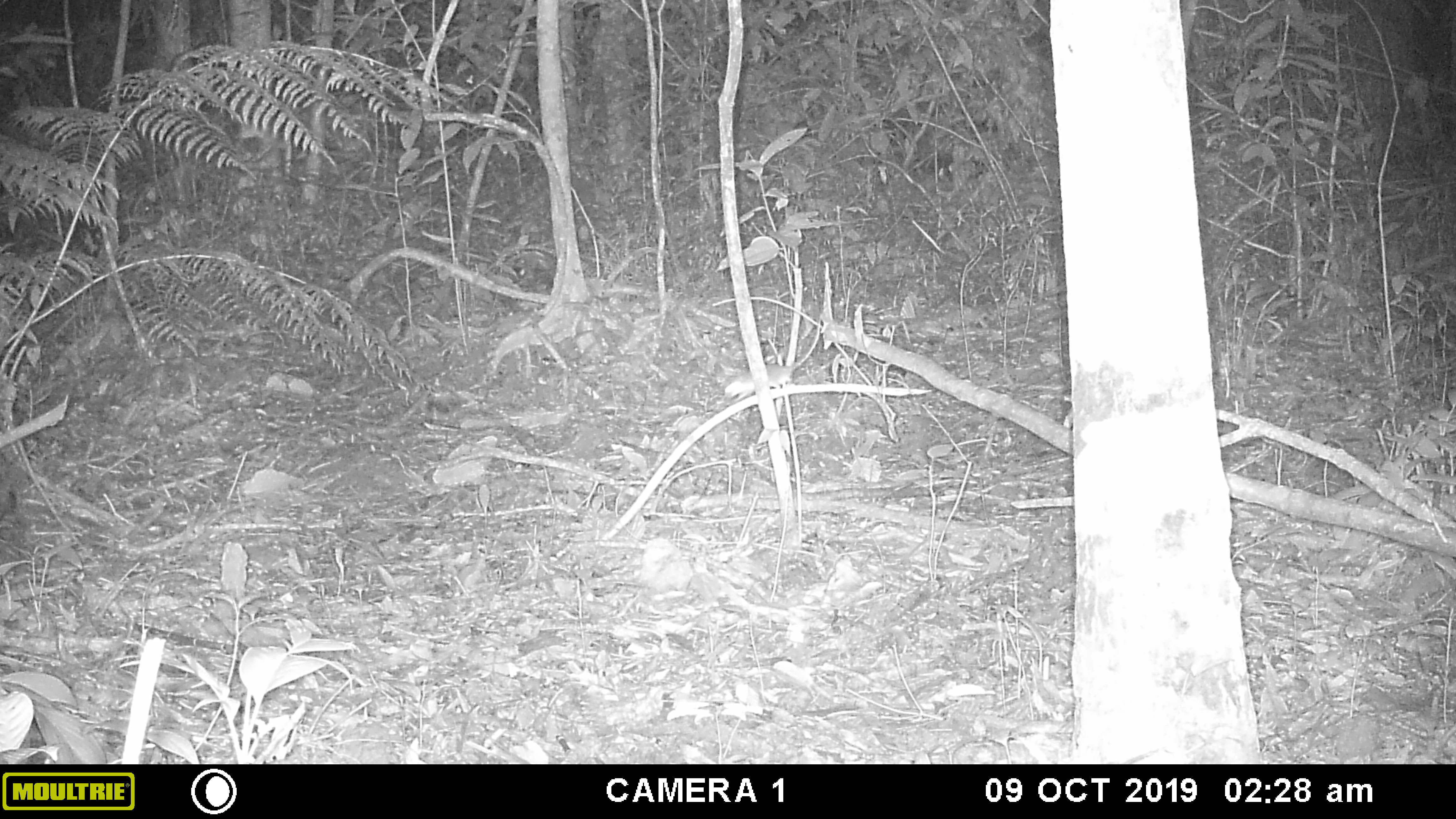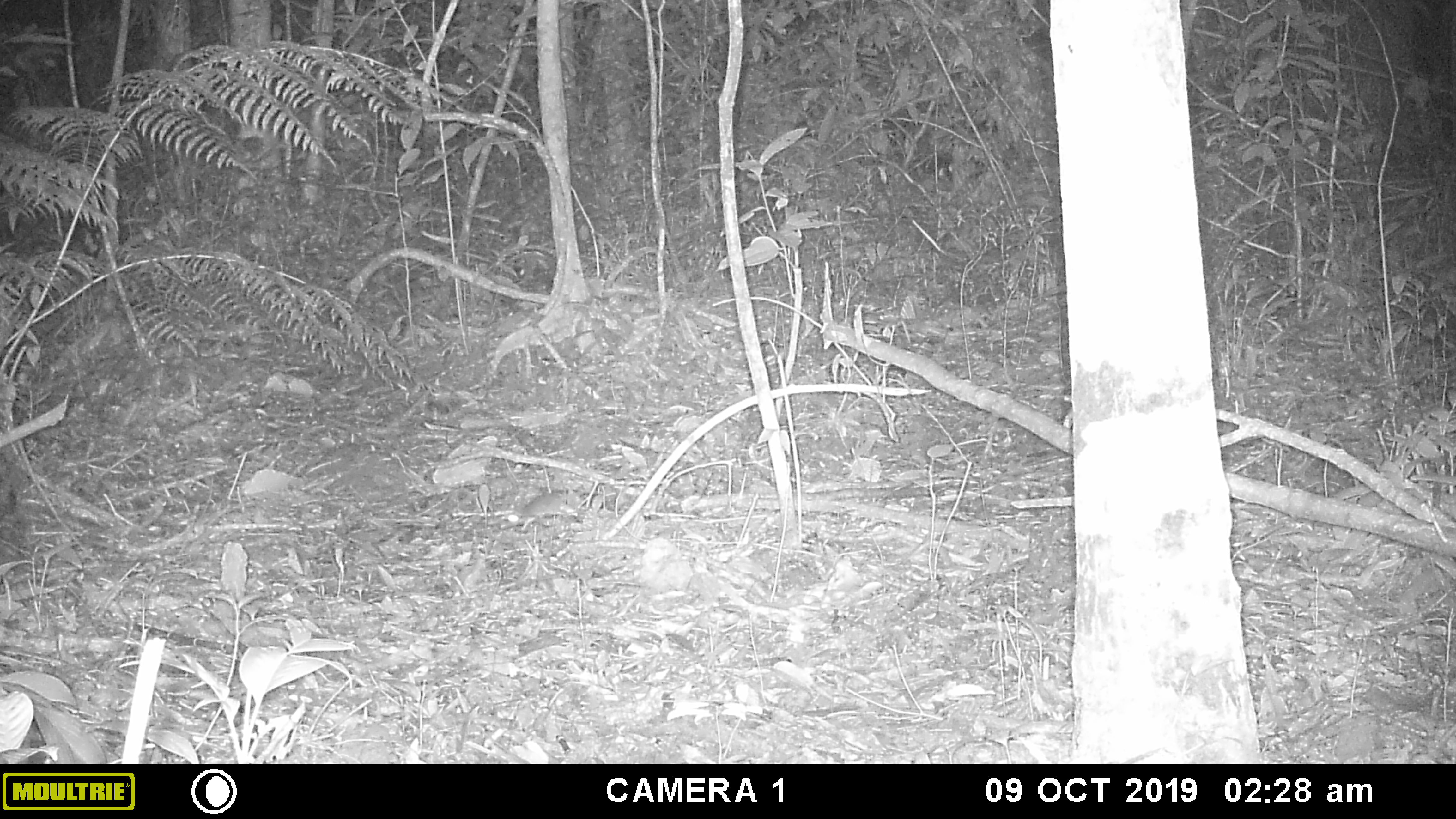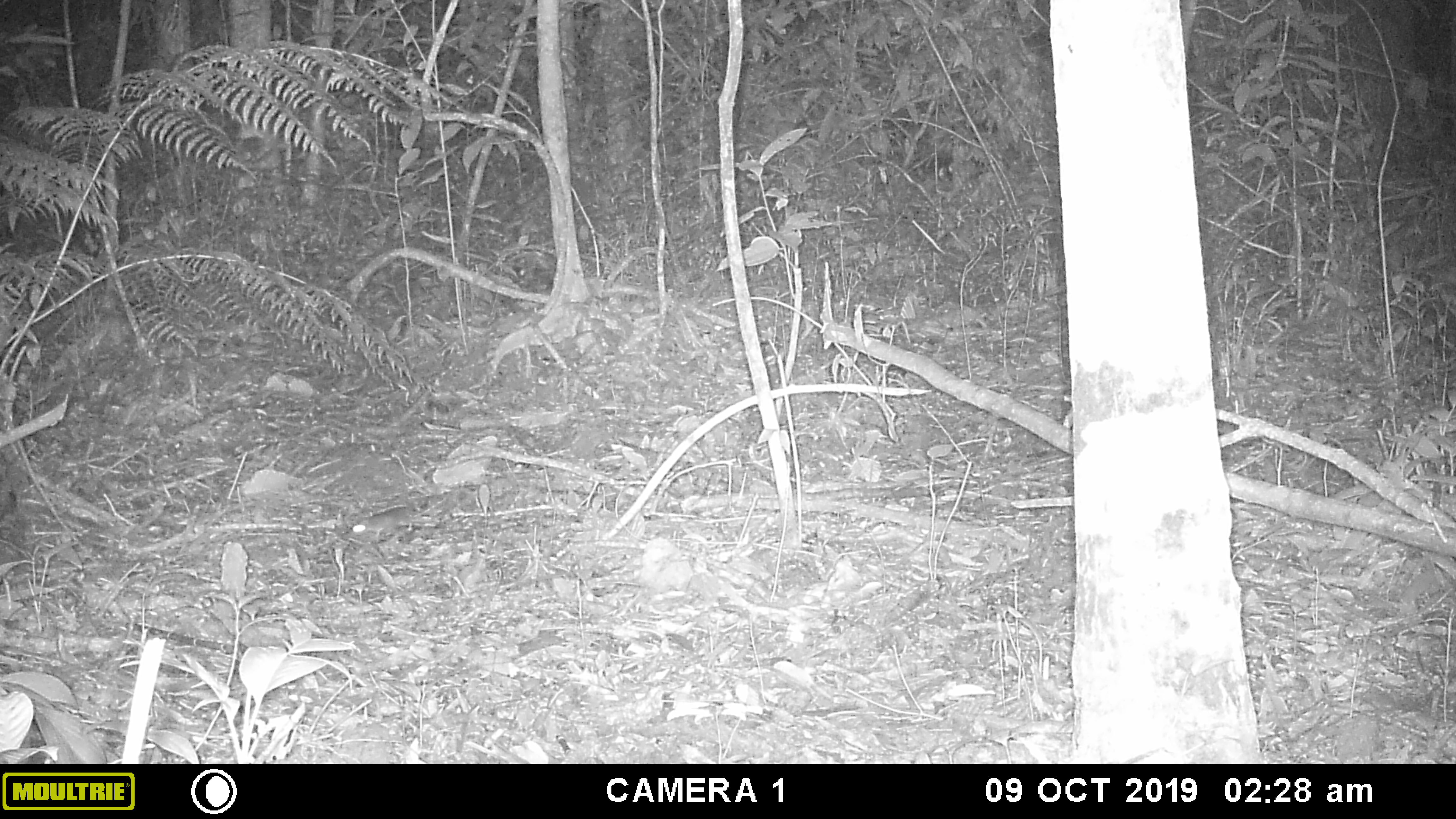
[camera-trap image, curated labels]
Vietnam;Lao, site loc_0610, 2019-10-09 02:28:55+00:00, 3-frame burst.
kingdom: Animalia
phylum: Chordata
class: Mammalia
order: Rodentia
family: Muridae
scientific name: Muridae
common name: old-world mice and rats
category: unidentified murid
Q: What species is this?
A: Unidentified murid (old-world mice and rats) (Muridae).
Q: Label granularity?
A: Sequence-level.